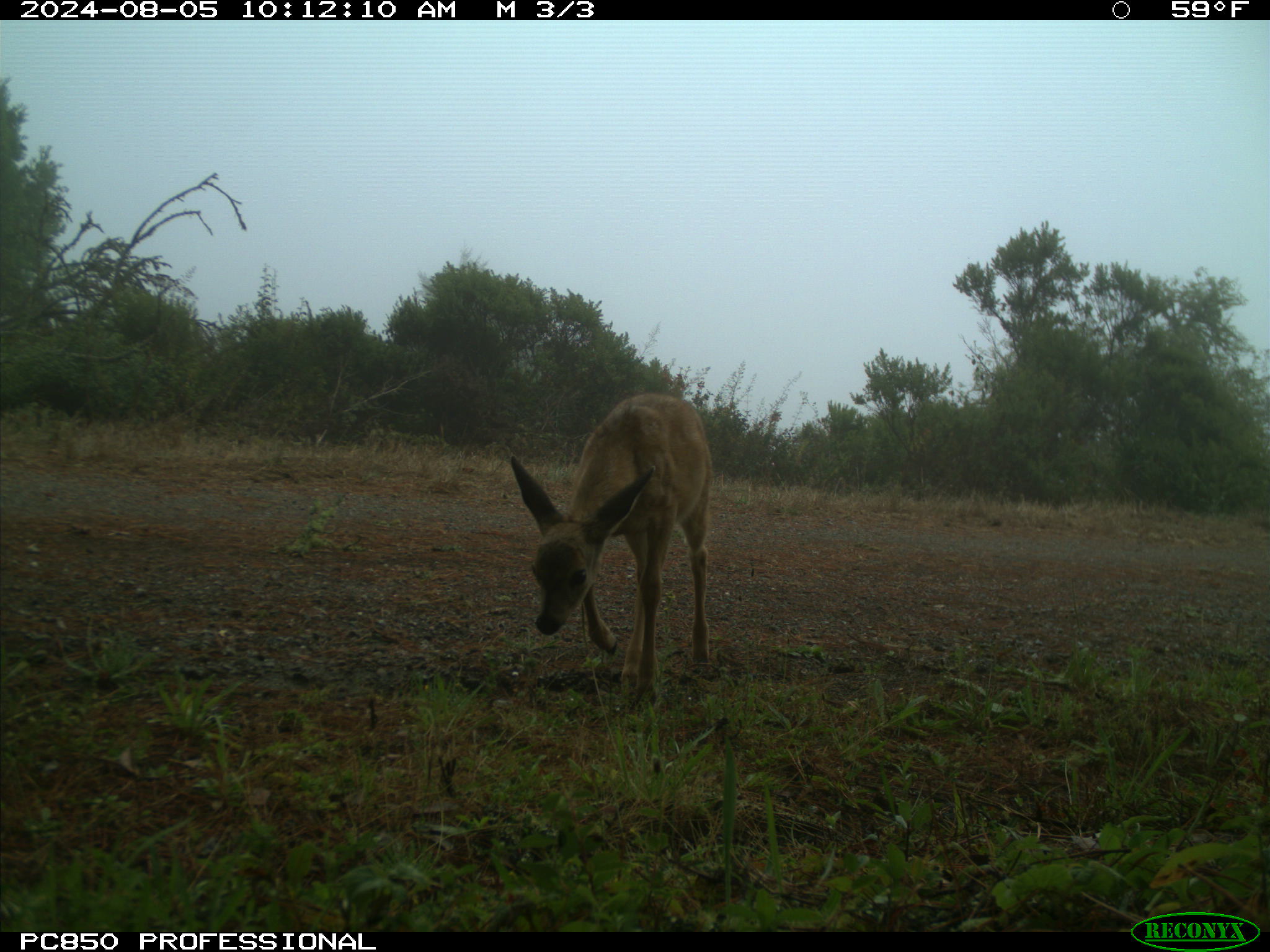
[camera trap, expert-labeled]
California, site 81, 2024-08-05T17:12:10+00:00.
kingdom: Animalia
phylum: Chordata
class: Mammalia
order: Artiodactyla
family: Cervidae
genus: Odocoileus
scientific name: Odocoileus hemionus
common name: mule deer